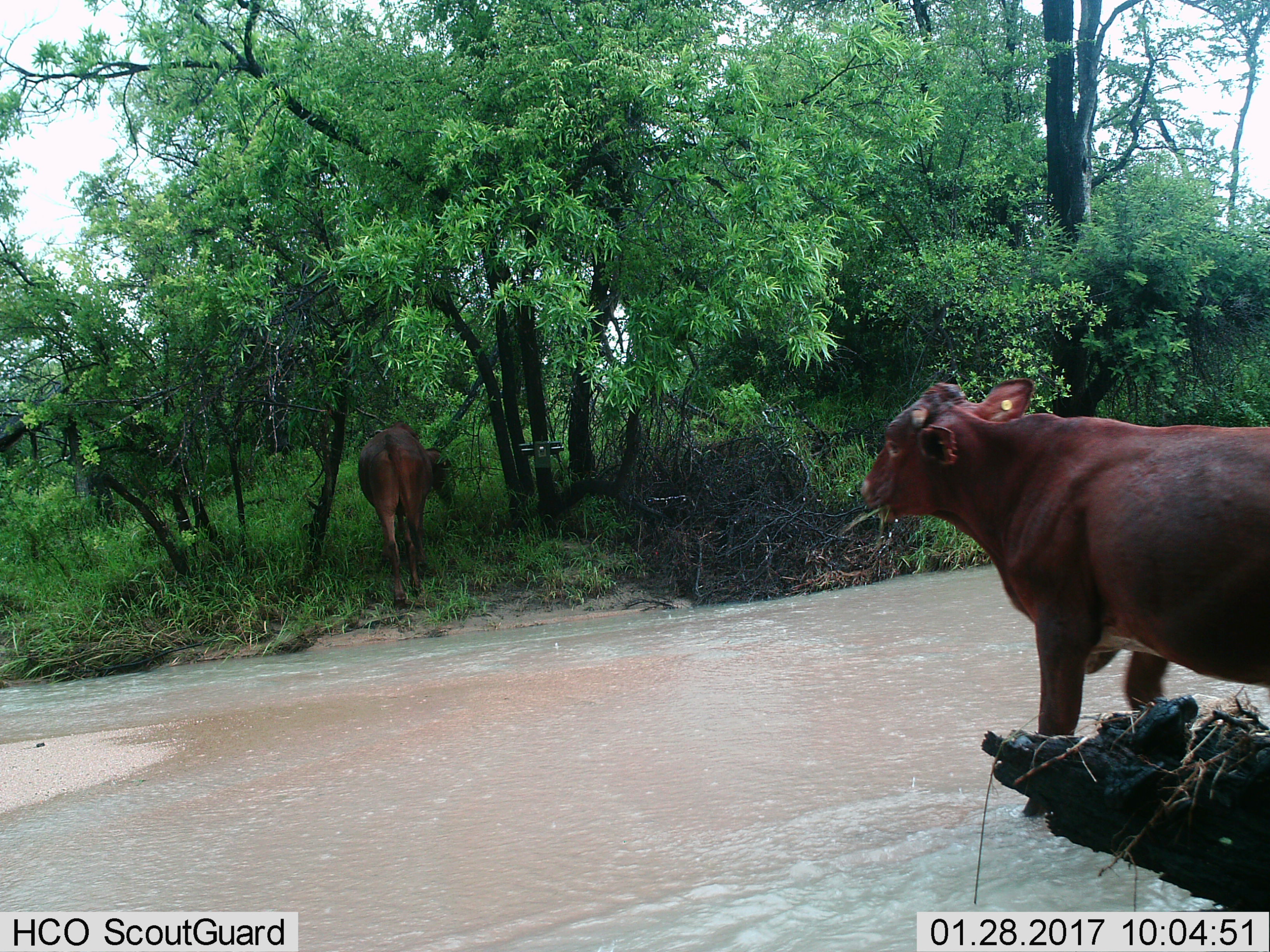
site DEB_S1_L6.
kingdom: Animalia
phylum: Chordata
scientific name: Vertebrata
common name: domestic animal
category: domesticanimal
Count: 2.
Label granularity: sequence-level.